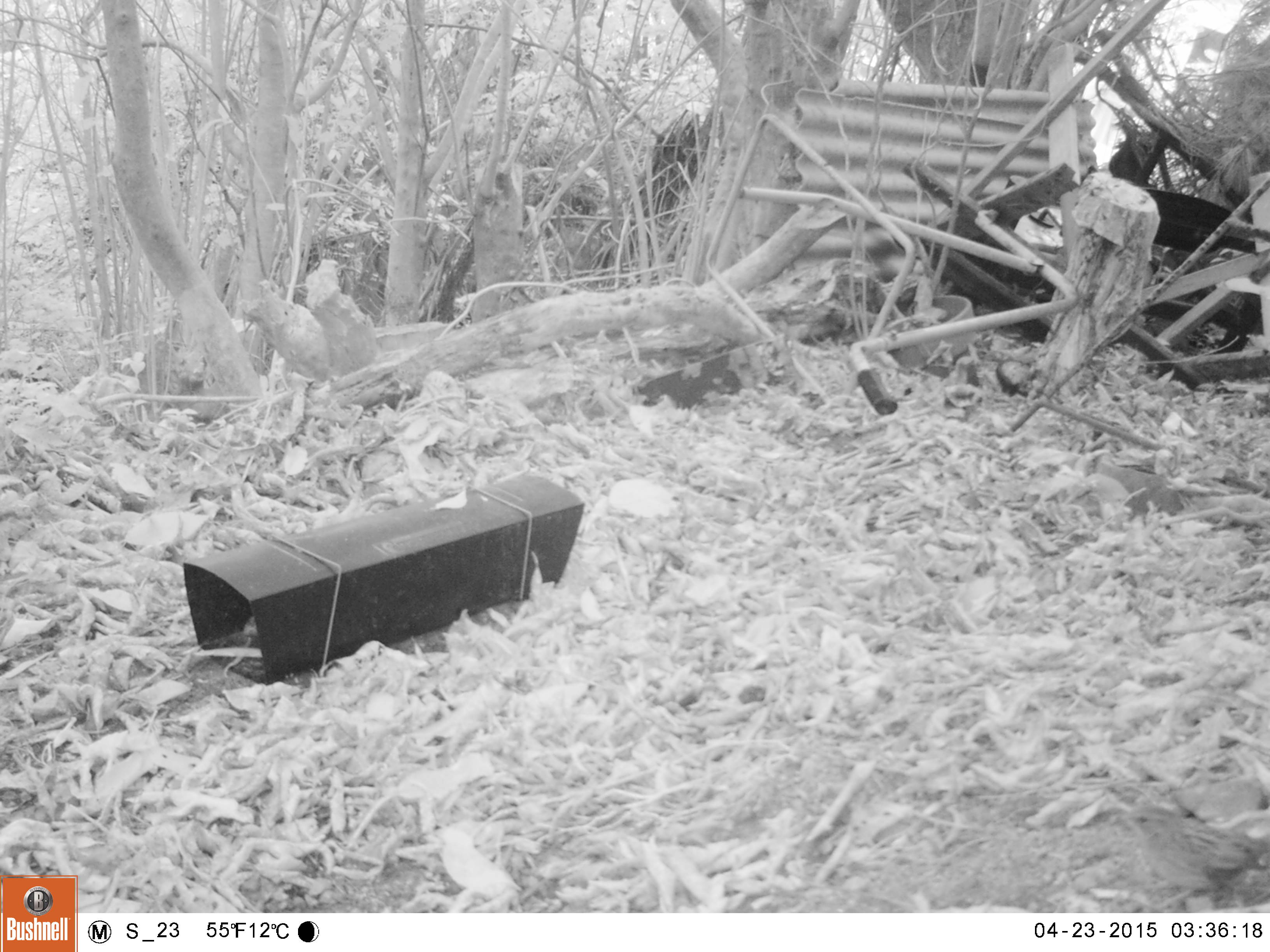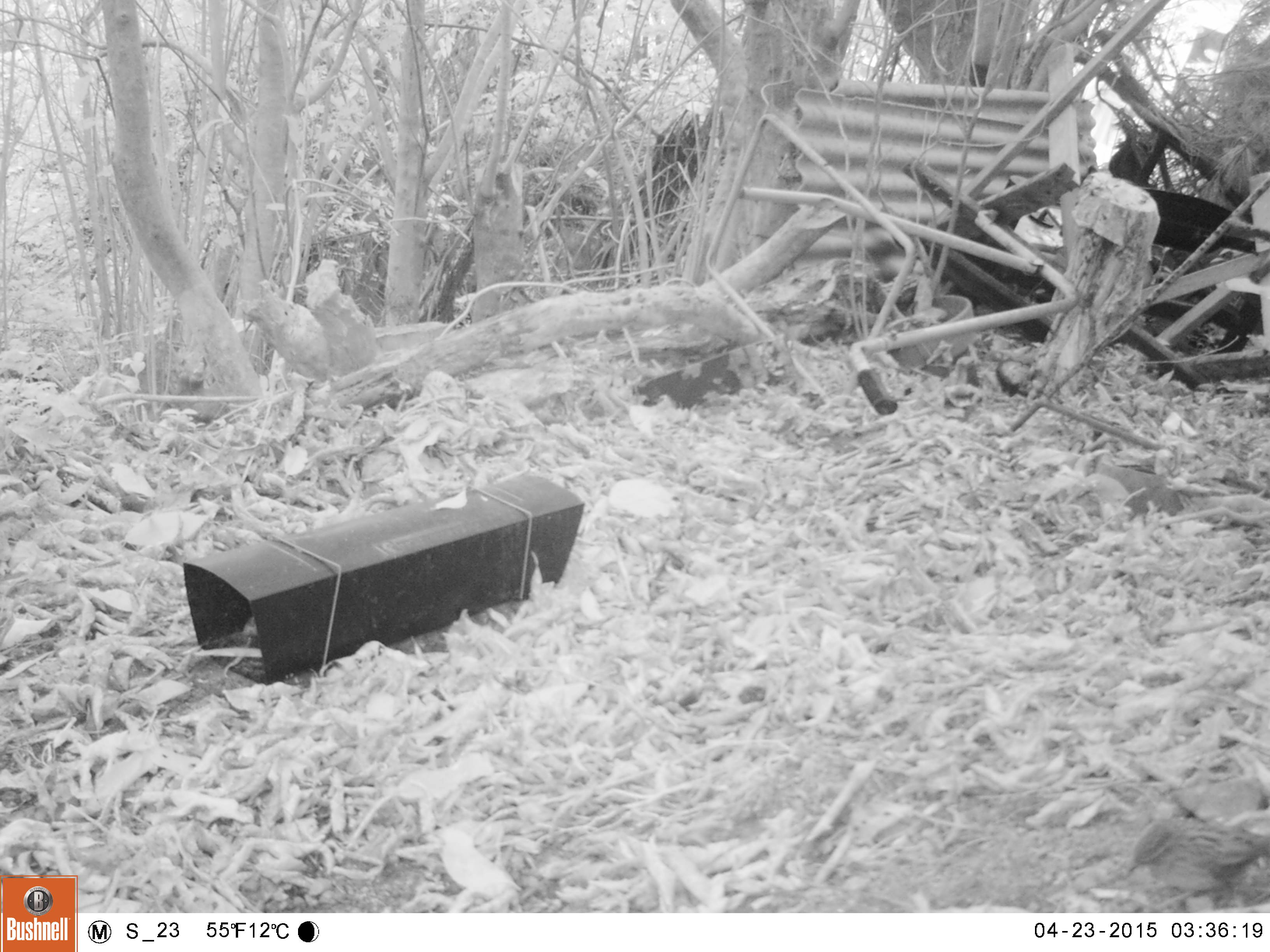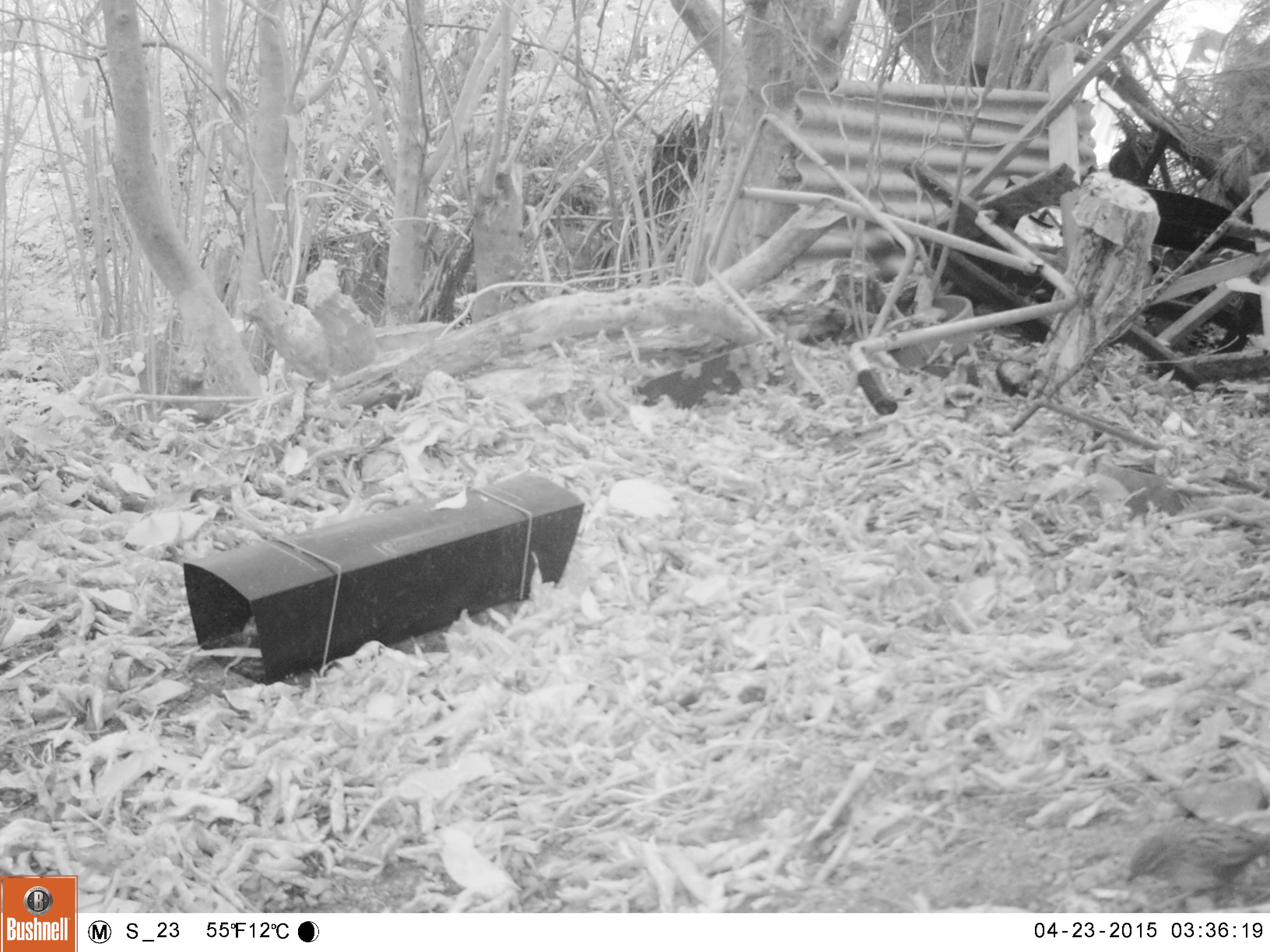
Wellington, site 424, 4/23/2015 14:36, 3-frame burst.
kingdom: Animalia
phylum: Chordata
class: Aves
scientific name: Aves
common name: bird